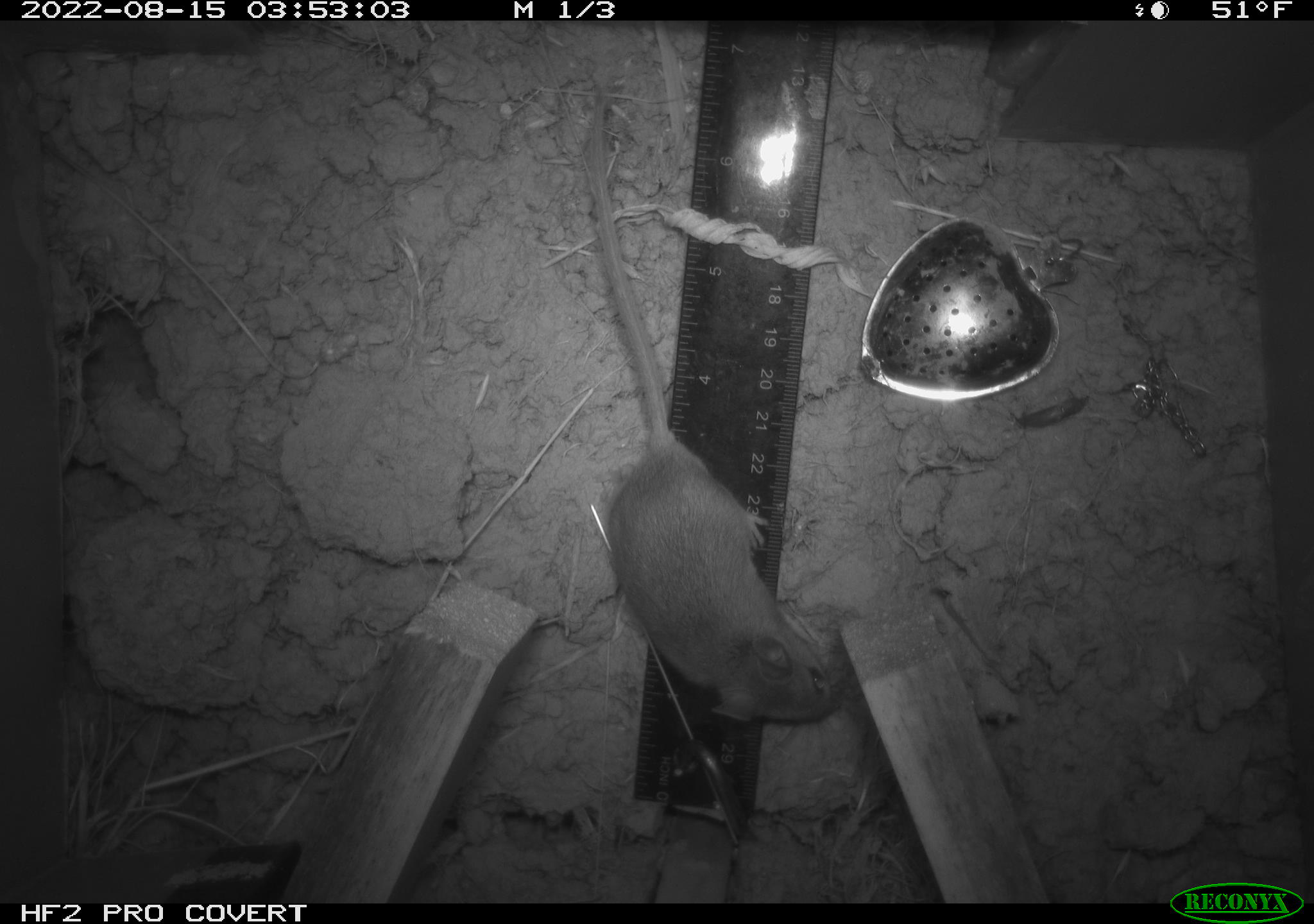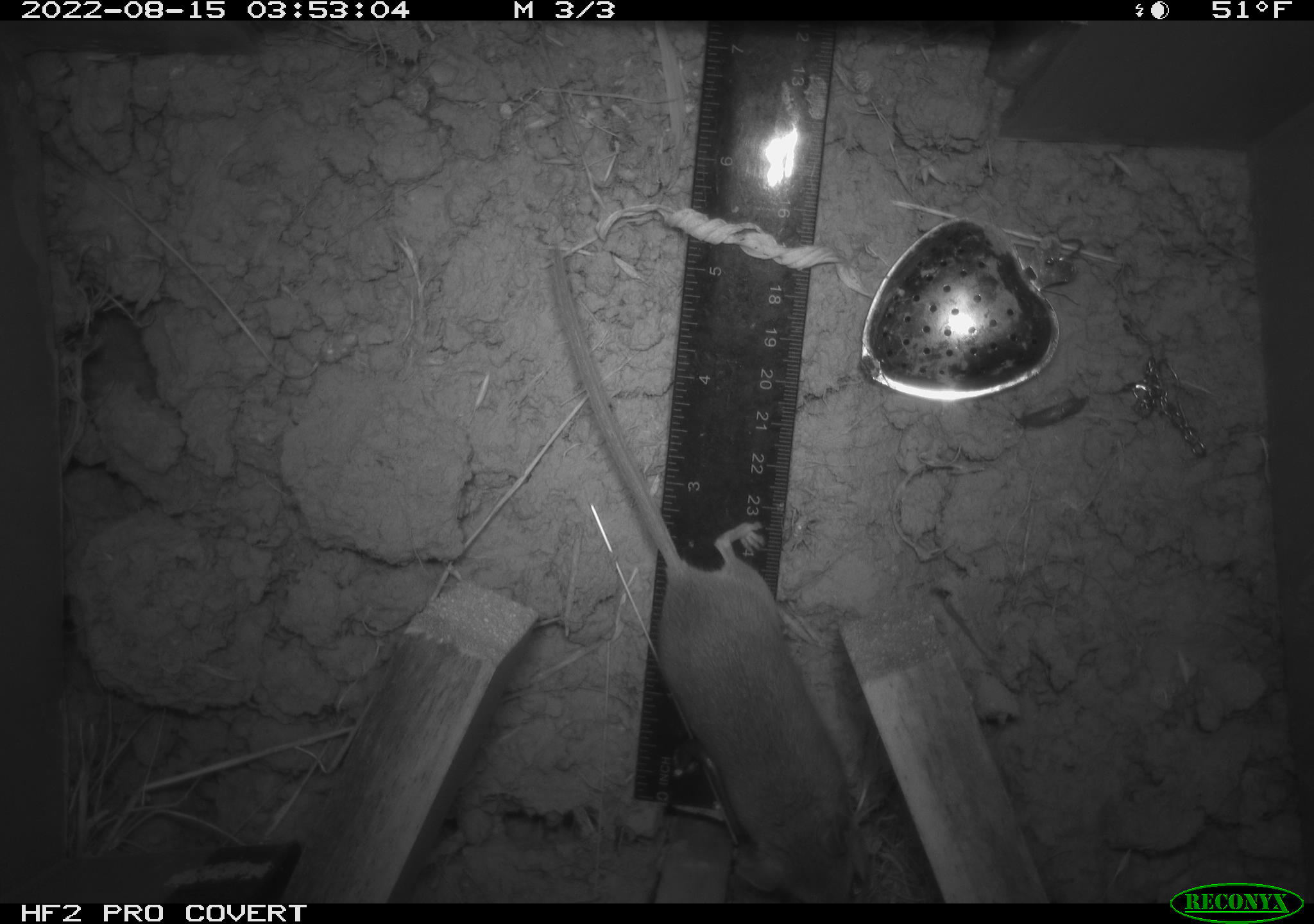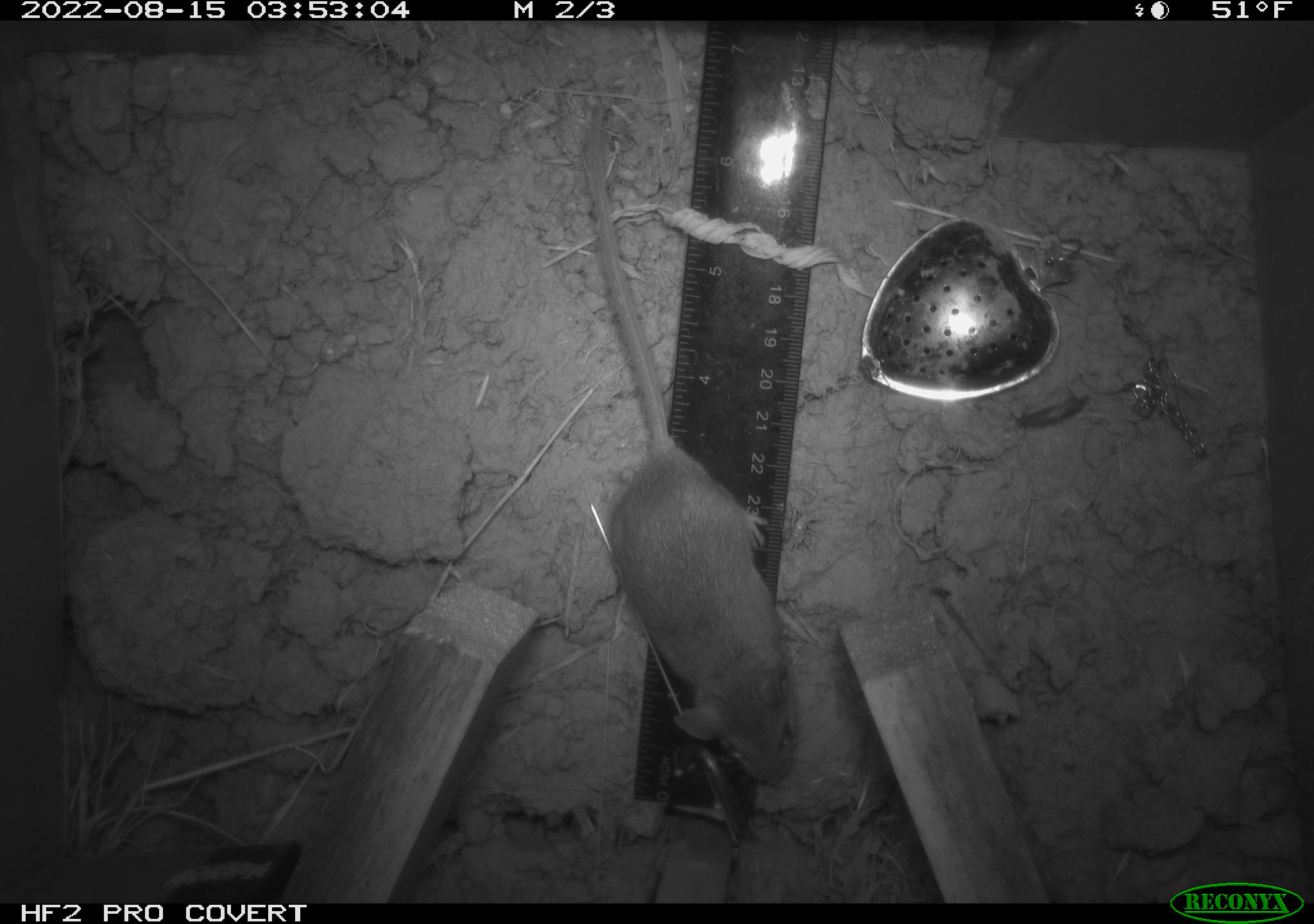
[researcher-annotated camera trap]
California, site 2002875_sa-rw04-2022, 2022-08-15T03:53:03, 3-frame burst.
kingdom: Animalia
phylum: Chordata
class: Mammalia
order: Rodentia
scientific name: Rodentia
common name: mouse species